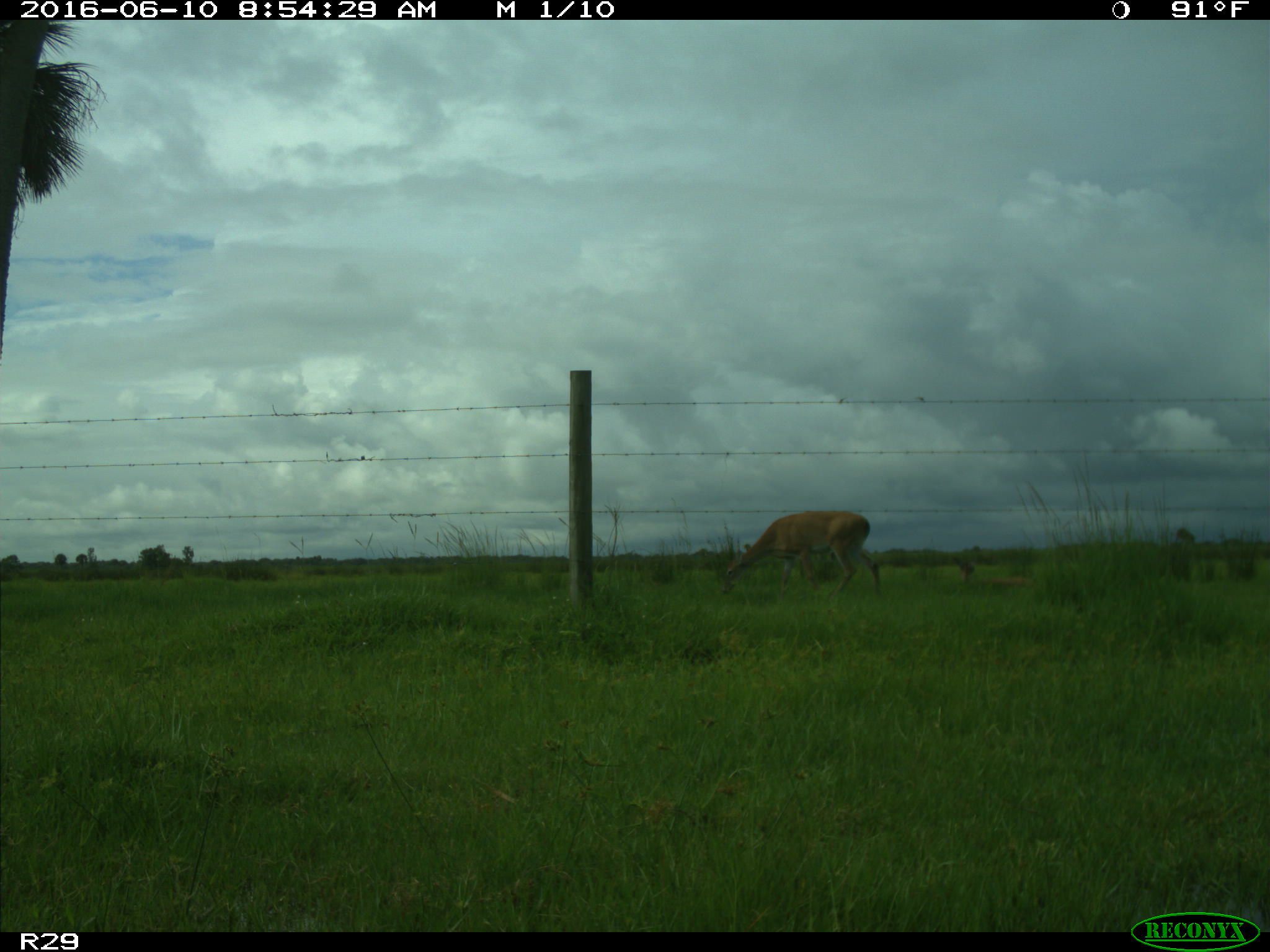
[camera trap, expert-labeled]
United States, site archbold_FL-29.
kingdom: Animalia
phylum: Chordata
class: Mammalia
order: Artiodactyla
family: Cervidae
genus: Odocoileus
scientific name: Odocoileus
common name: deer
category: unidentified deer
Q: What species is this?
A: Unidentified deer (deer) (Odocoileus).